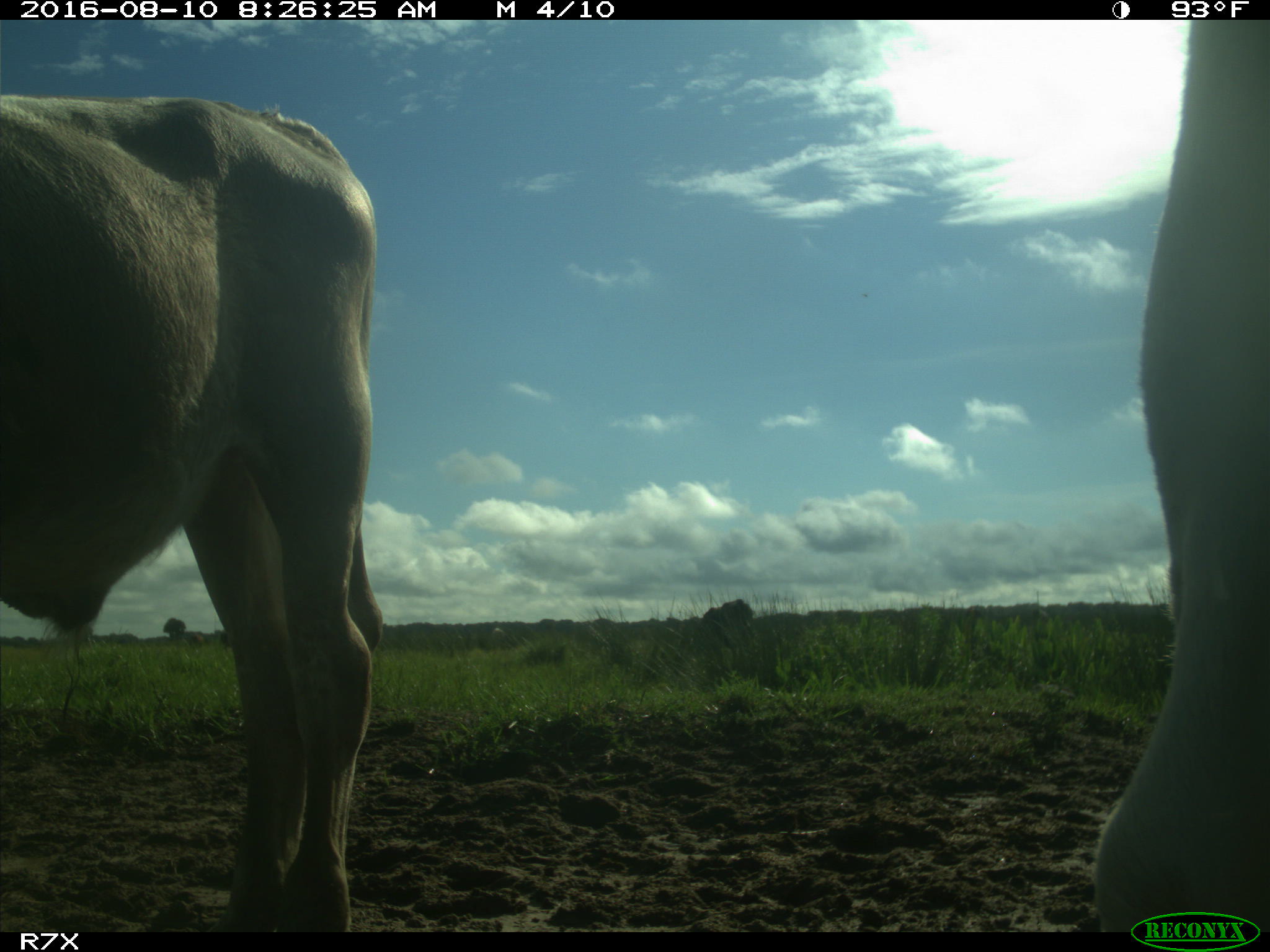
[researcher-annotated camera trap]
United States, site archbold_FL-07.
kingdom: Animalia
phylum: Chordata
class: Mammalia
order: Artiodactyla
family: Bovidae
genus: Bos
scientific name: Bos taurus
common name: domestic cow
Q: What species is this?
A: Bos taurus (domestic cow).